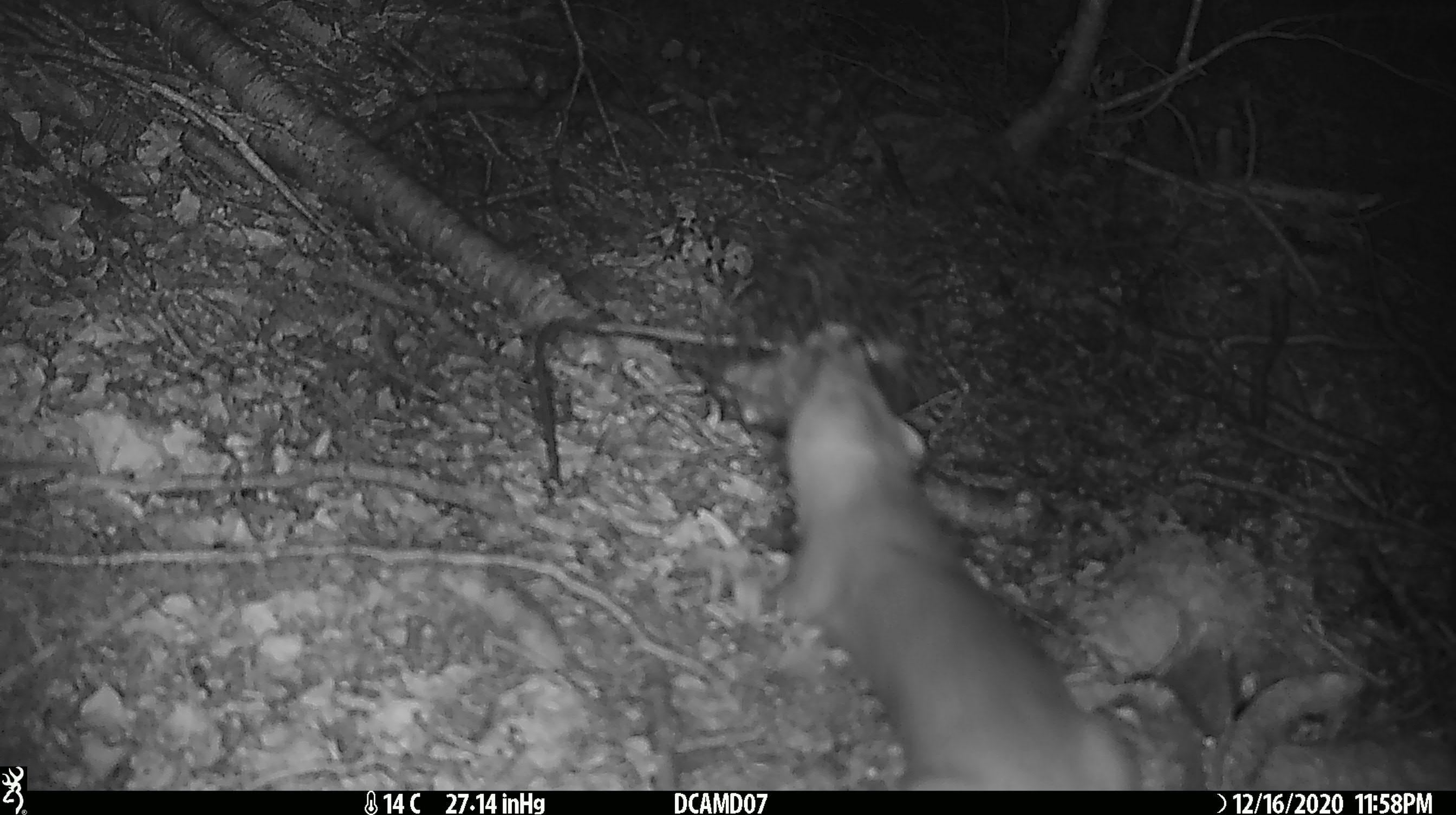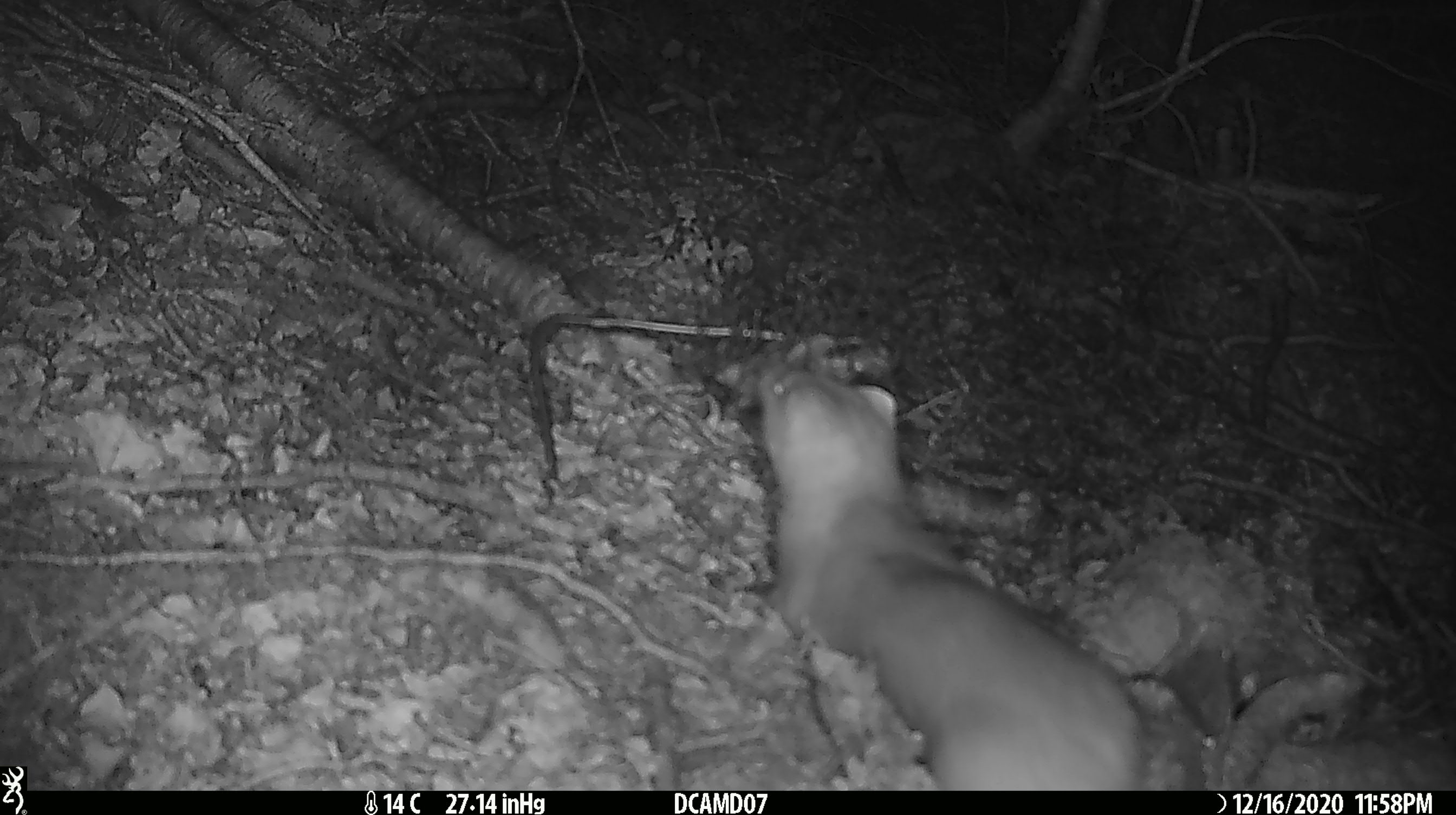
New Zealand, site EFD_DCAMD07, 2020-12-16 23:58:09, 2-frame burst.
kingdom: Animalia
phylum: Chordata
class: Mammalia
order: Carnivora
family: Mustelidae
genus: Mustela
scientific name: Mustela erminea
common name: stoat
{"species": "stoat (Mustela erminea)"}